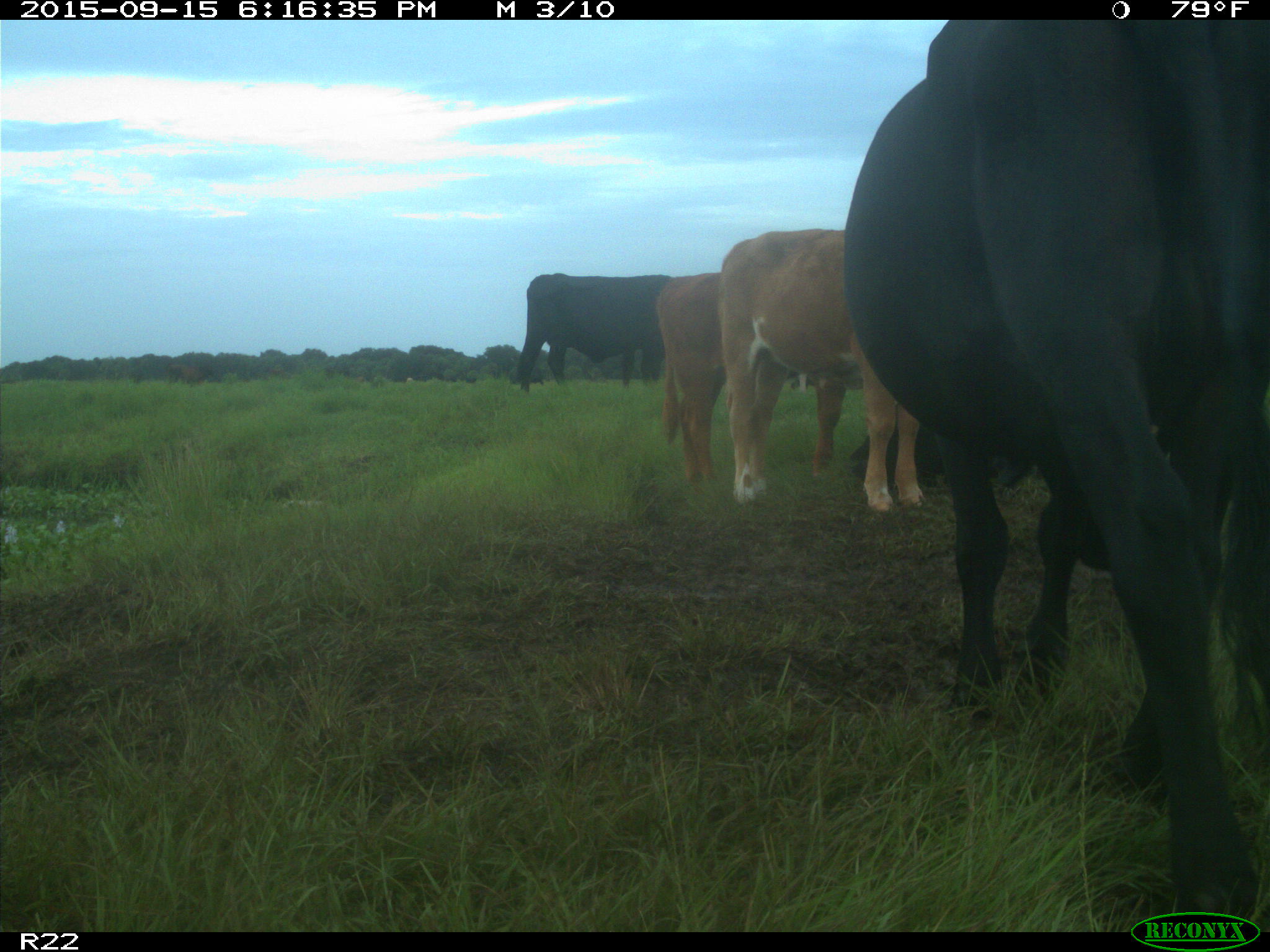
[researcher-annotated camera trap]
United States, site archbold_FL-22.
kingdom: Animalia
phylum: Chordata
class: Mammalia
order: Artiodactyla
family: Bovidae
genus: Bos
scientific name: Bos taurus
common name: domestic cow